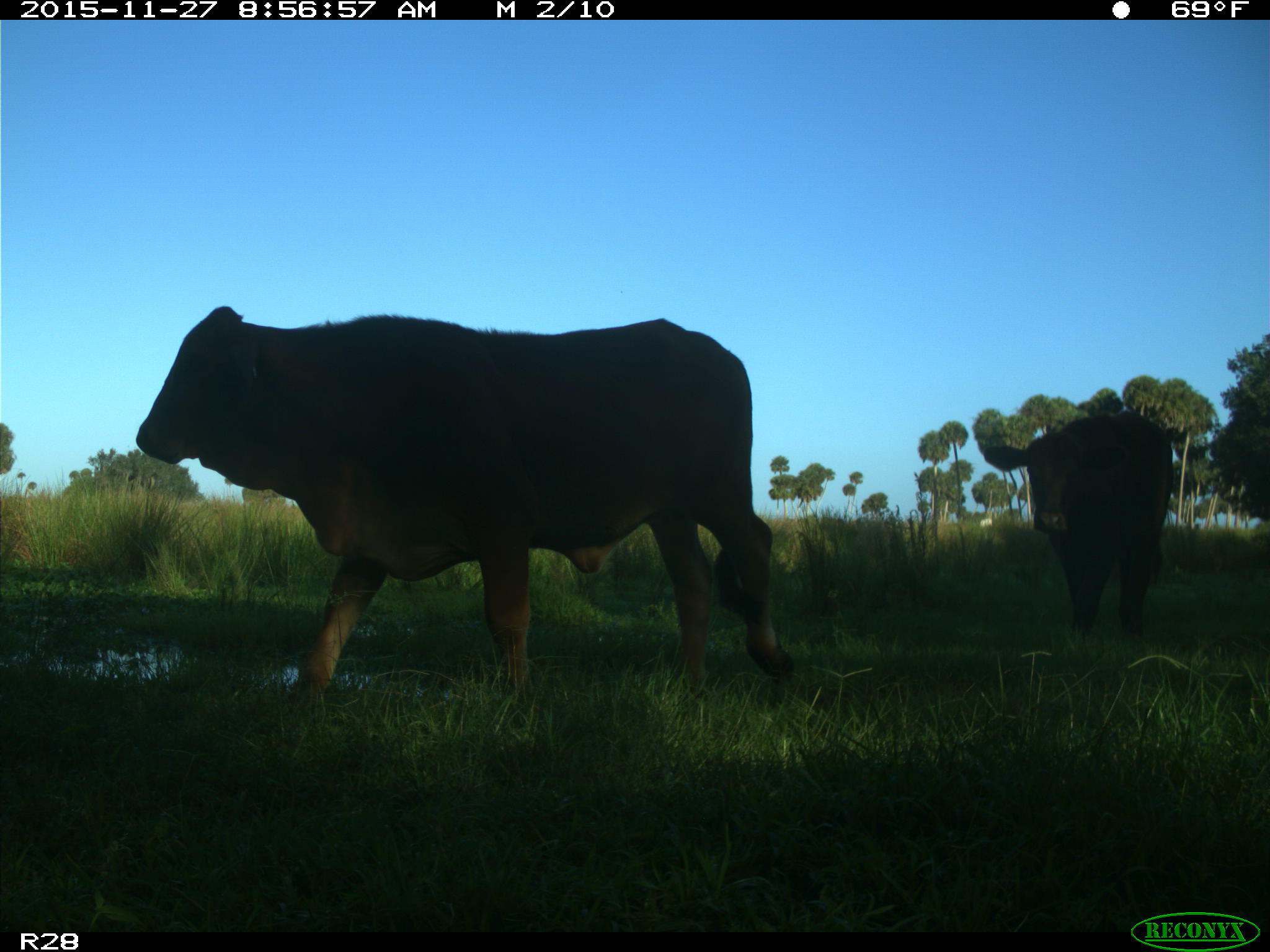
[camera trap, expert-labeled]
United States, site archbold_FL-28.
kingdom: Animalia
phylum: Chordata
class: Mammalia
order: Artiodactyla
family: Bovidae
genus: Bos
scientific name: Bos taurus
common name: domestic cow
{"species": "Bos taurus (domestic cow)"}